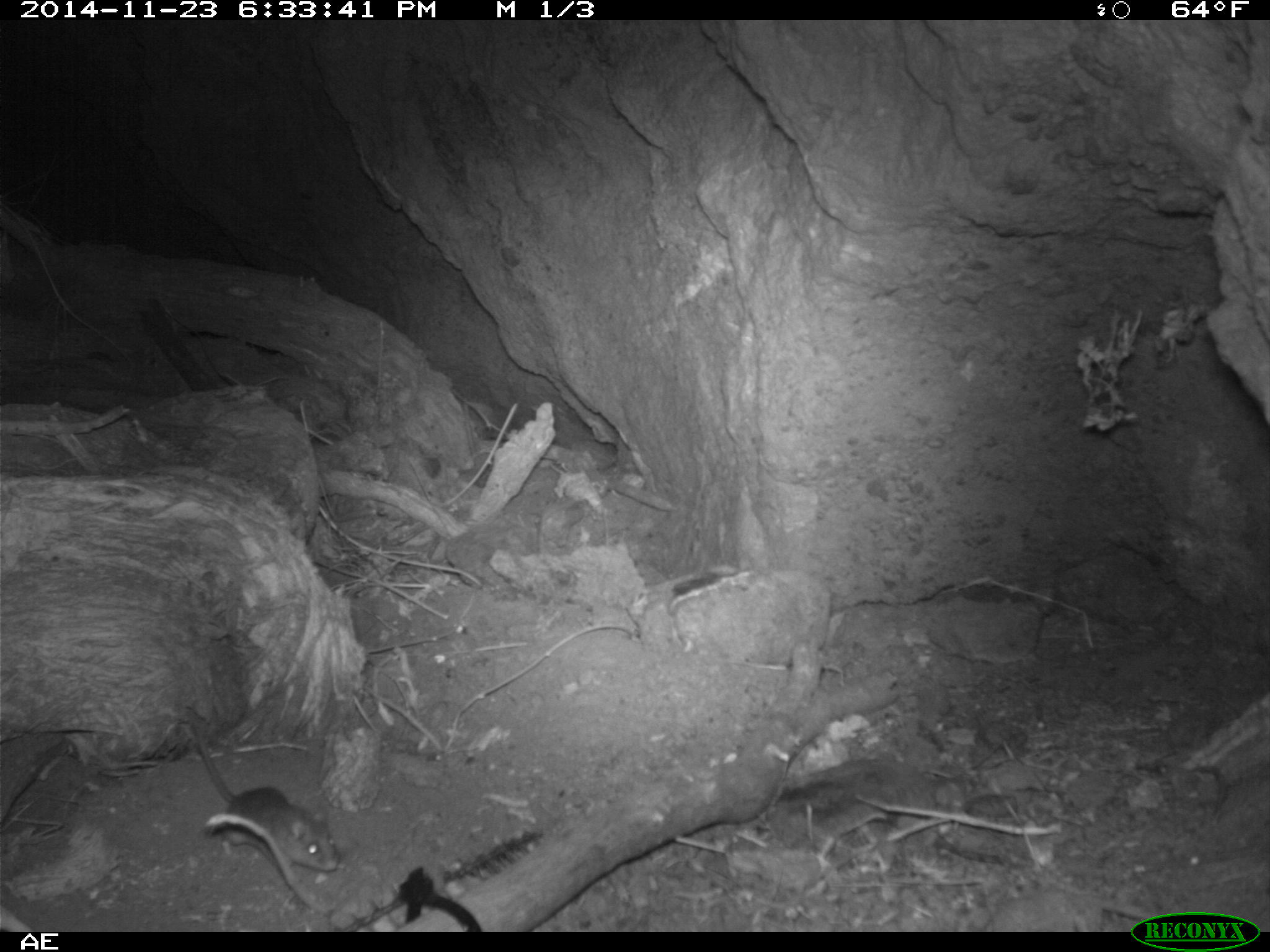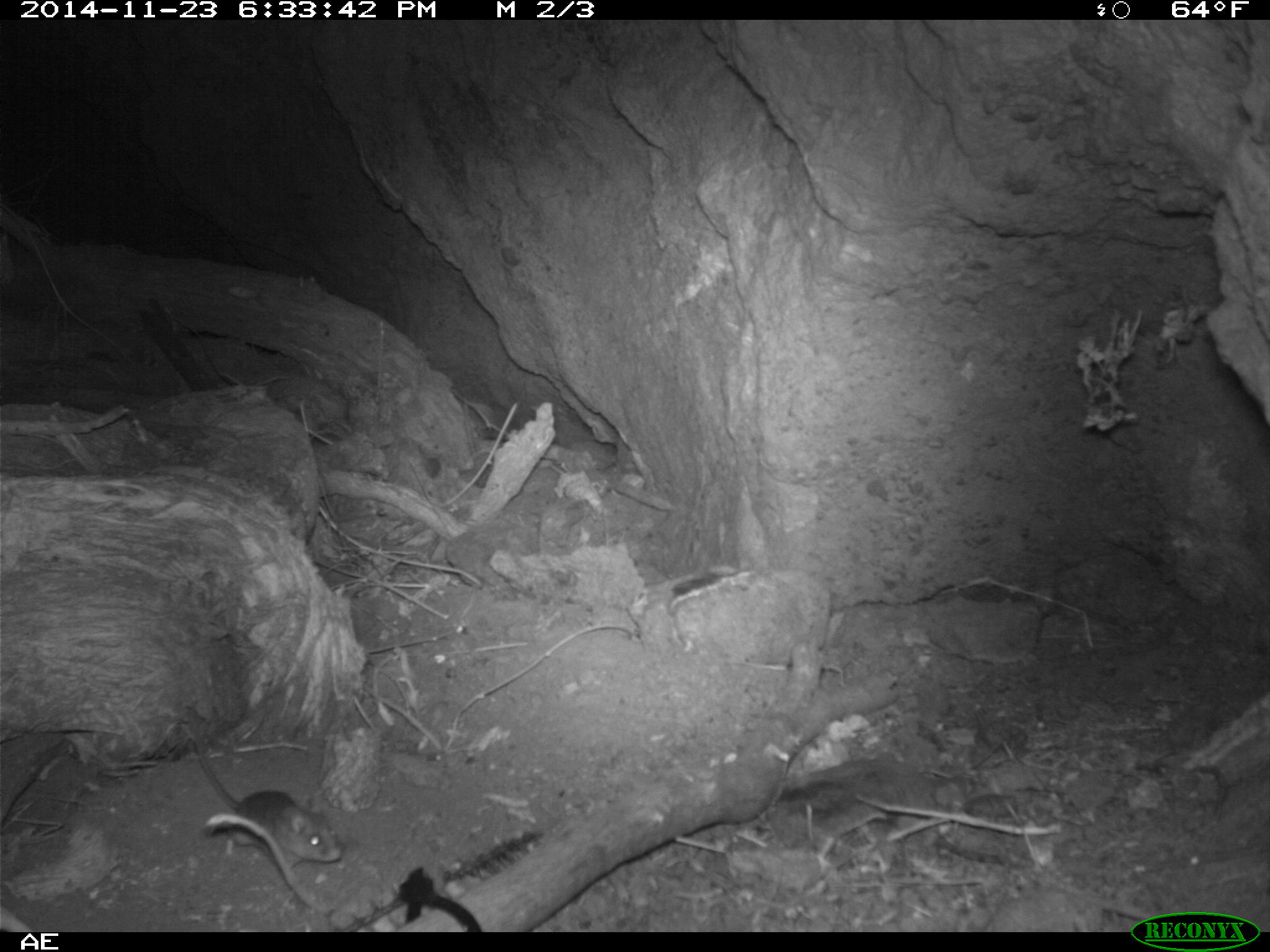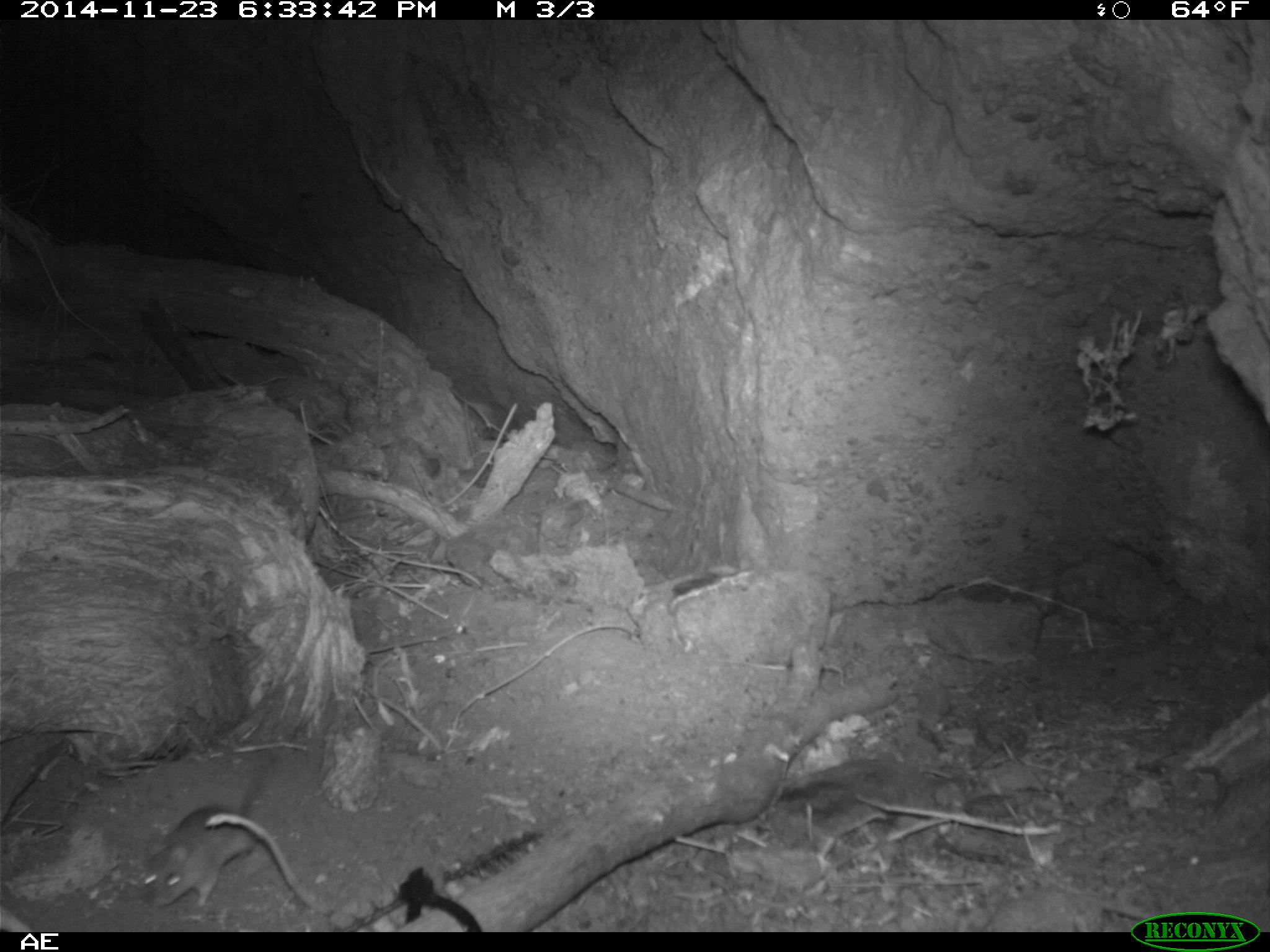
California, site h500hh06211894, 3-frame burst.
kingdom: Animalia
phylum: Chordata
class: Mammalia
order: Rodentia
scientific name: Rodentia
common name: rodent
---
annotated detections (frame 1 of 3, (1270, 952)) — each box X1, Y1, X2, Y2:
rodent: 180, 707, 340, 872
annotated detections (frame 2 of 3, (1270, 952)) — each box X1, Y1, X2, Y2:
rodent: 185, 703, 344, 865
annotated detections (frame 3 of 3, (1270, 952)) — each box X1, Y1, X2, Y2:
rodent: 141, 759, 276, 910